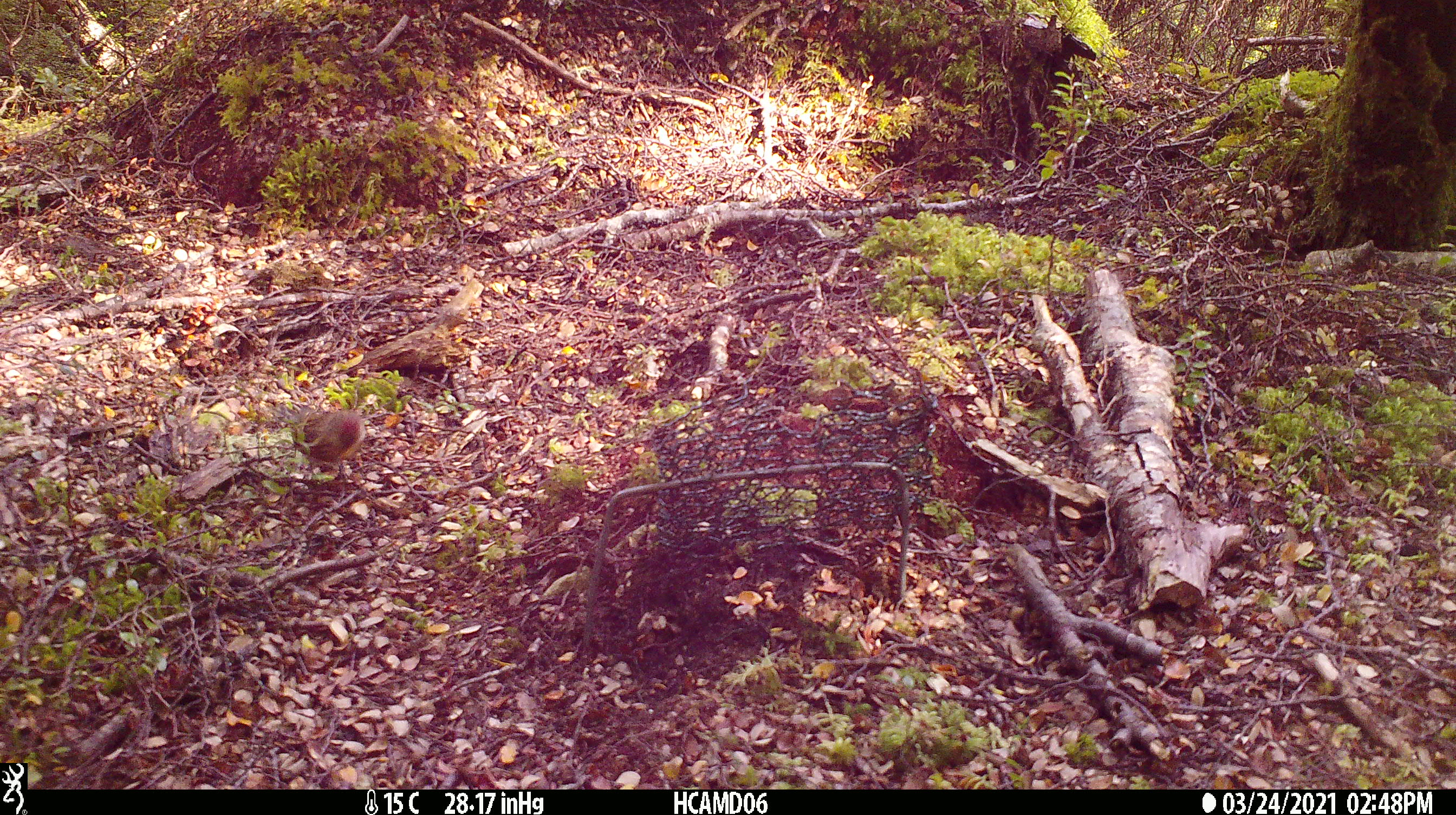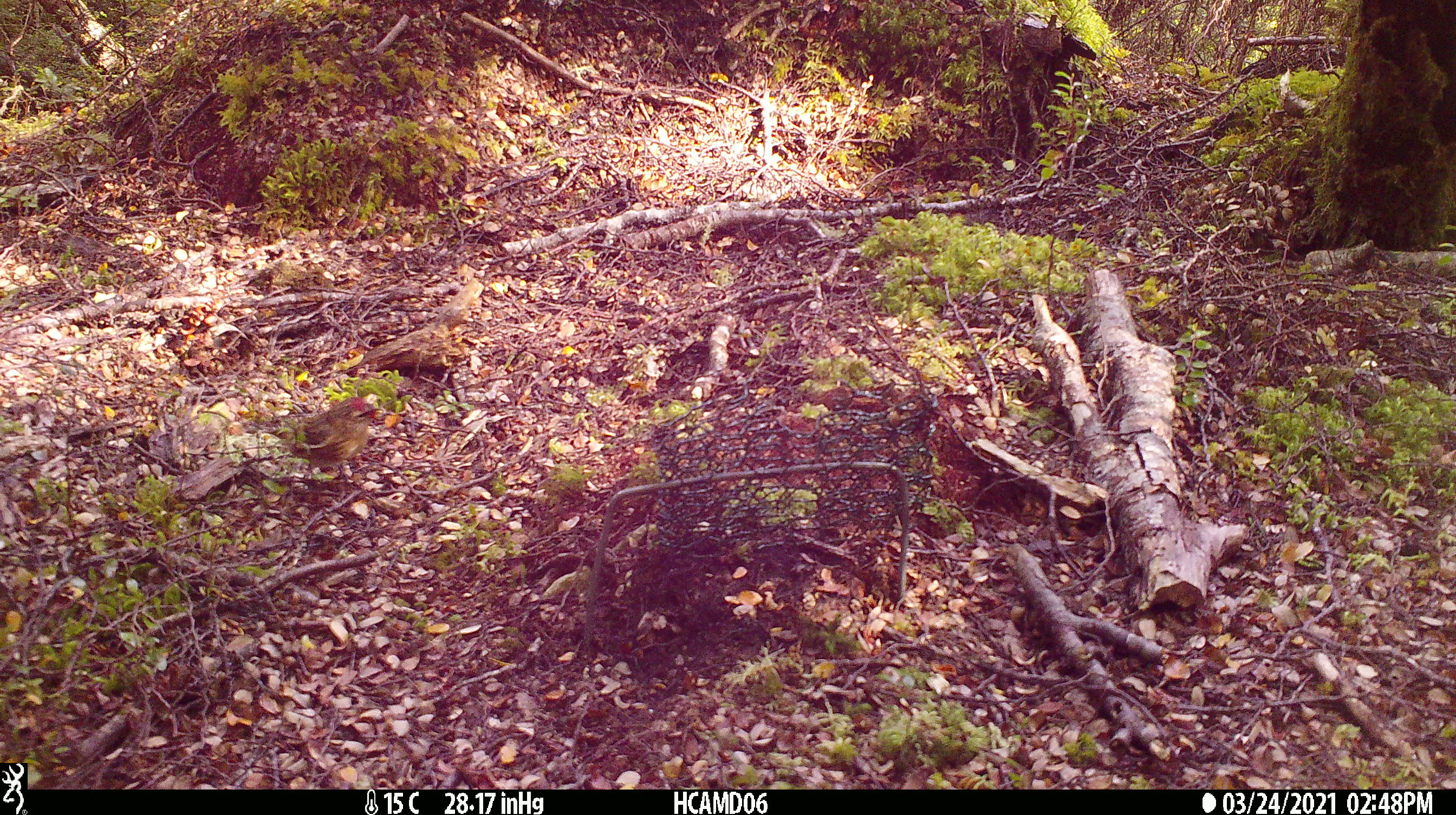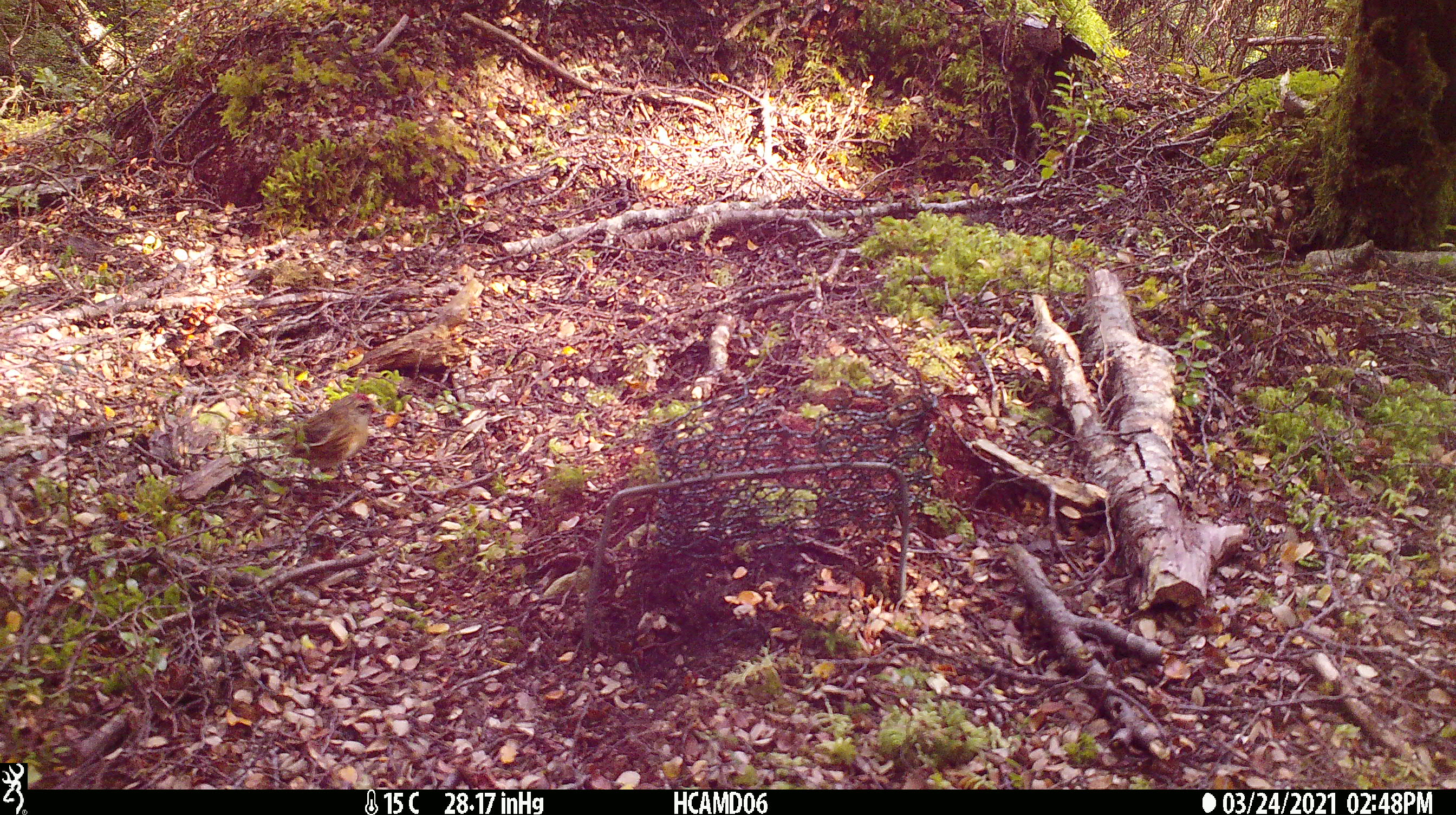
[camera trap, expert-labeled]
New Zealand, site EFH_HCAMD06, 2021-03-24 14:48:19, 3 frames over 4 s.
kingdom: Animalia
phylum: Chordata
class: Aves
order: Passeriformes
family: Fringillidae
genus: Acanthis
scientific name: Acanthis flammea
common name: common redpoll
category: redpoll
Redpoll (common redpoll) (Acanthis flammea).